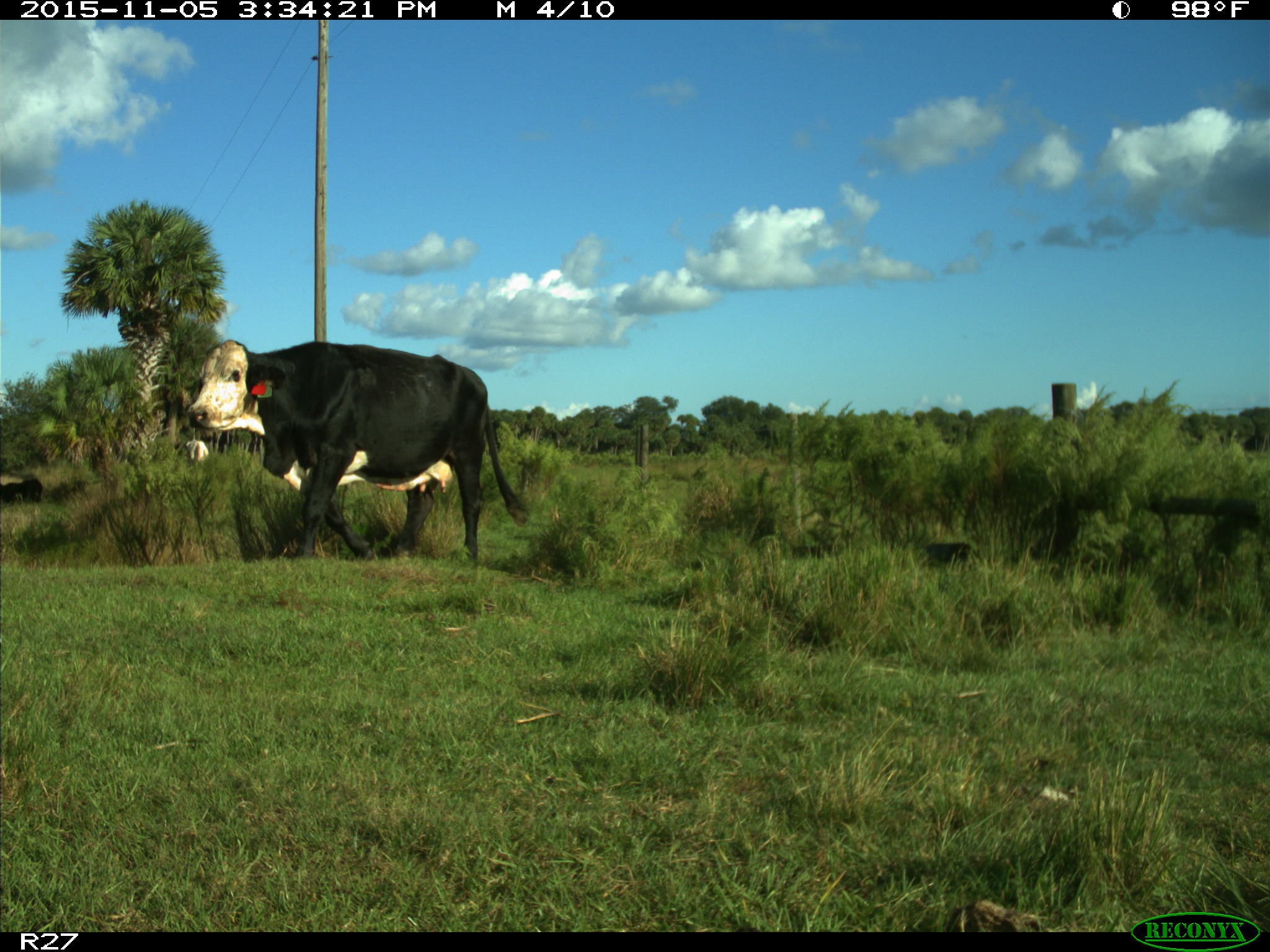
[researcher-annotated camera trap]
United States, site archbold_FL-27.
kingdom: Animalia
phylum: Chordata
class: Mammalia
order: Artiodactyla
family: Bovidae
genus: Bos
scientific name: Bos taurus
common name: domestic cow